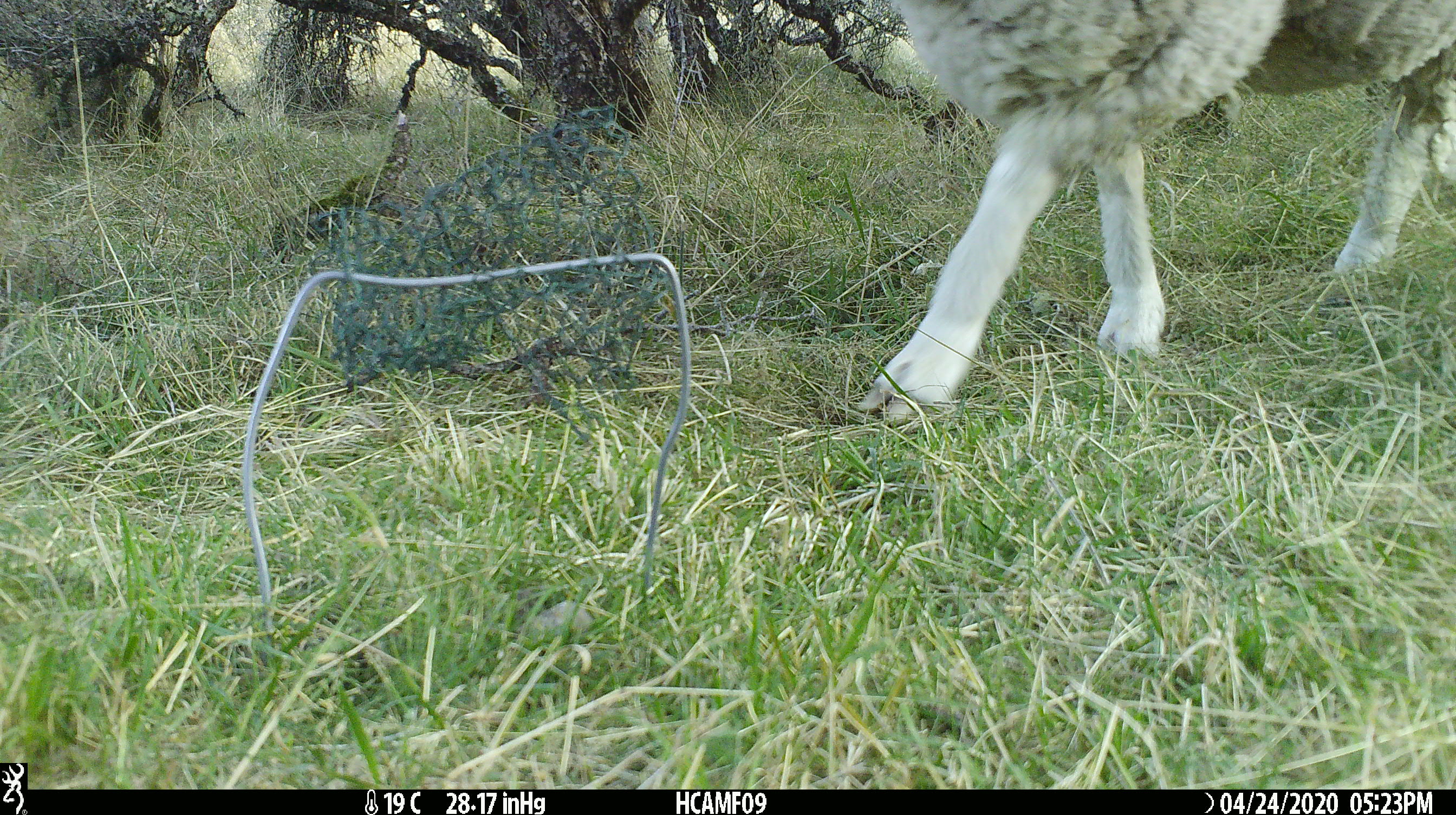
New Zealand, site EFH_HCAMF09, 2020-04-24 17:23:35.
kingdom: Animalia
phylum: Chordata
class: Mammalia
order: Artiodactyla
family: Bovidae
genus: Ovis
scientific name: Ovis aries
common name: domestic sheep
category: sheep